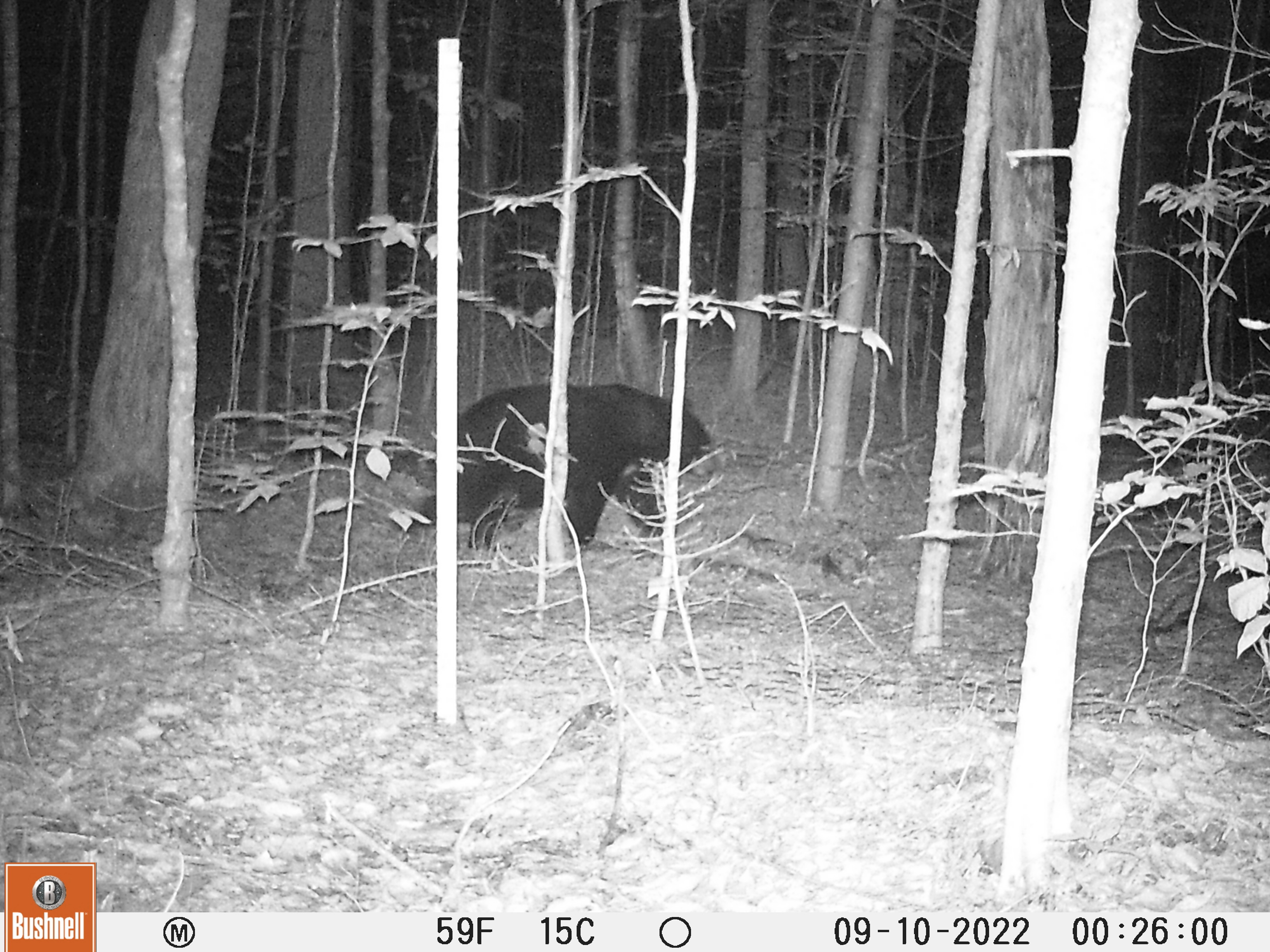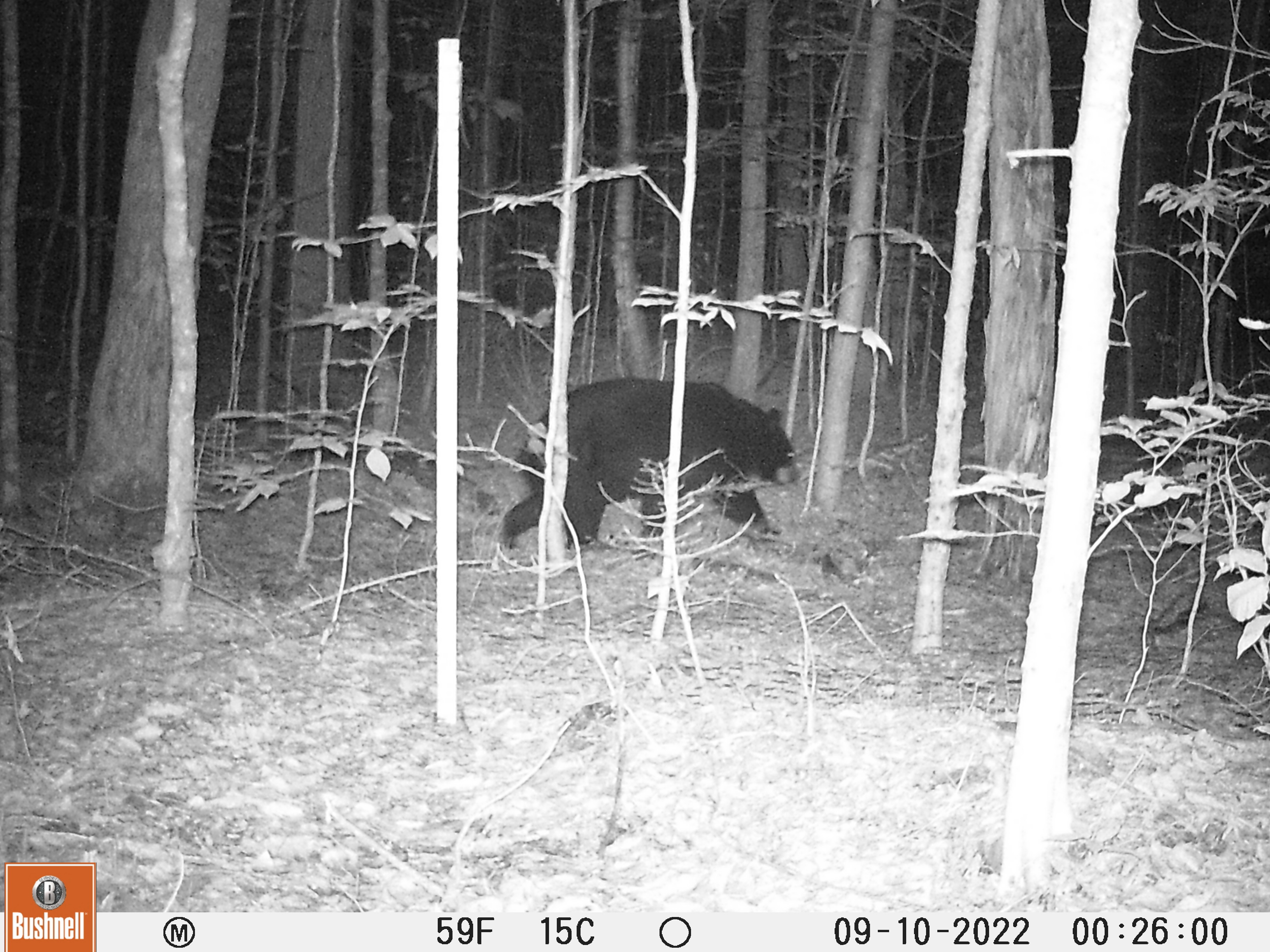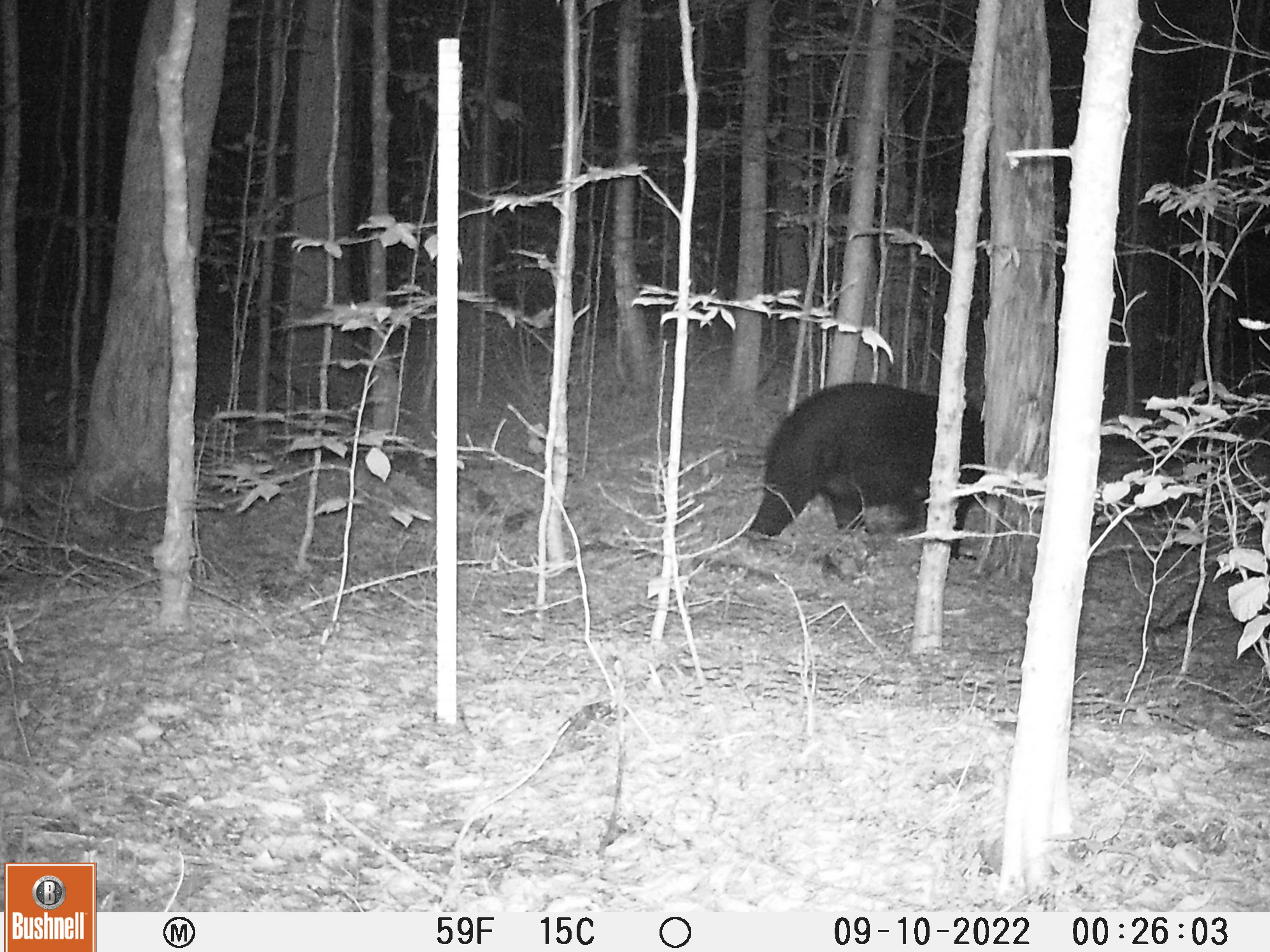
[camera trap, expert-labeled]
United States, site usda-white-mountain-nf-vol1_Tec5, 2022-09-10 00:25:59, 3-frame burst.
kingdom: Animalia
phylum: Chordata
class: Mammalia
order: Carnivora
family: Ursidae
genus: Ursus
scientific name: Ursus americanus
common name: black bear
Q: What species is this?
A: Black bear (Ursus americanus).